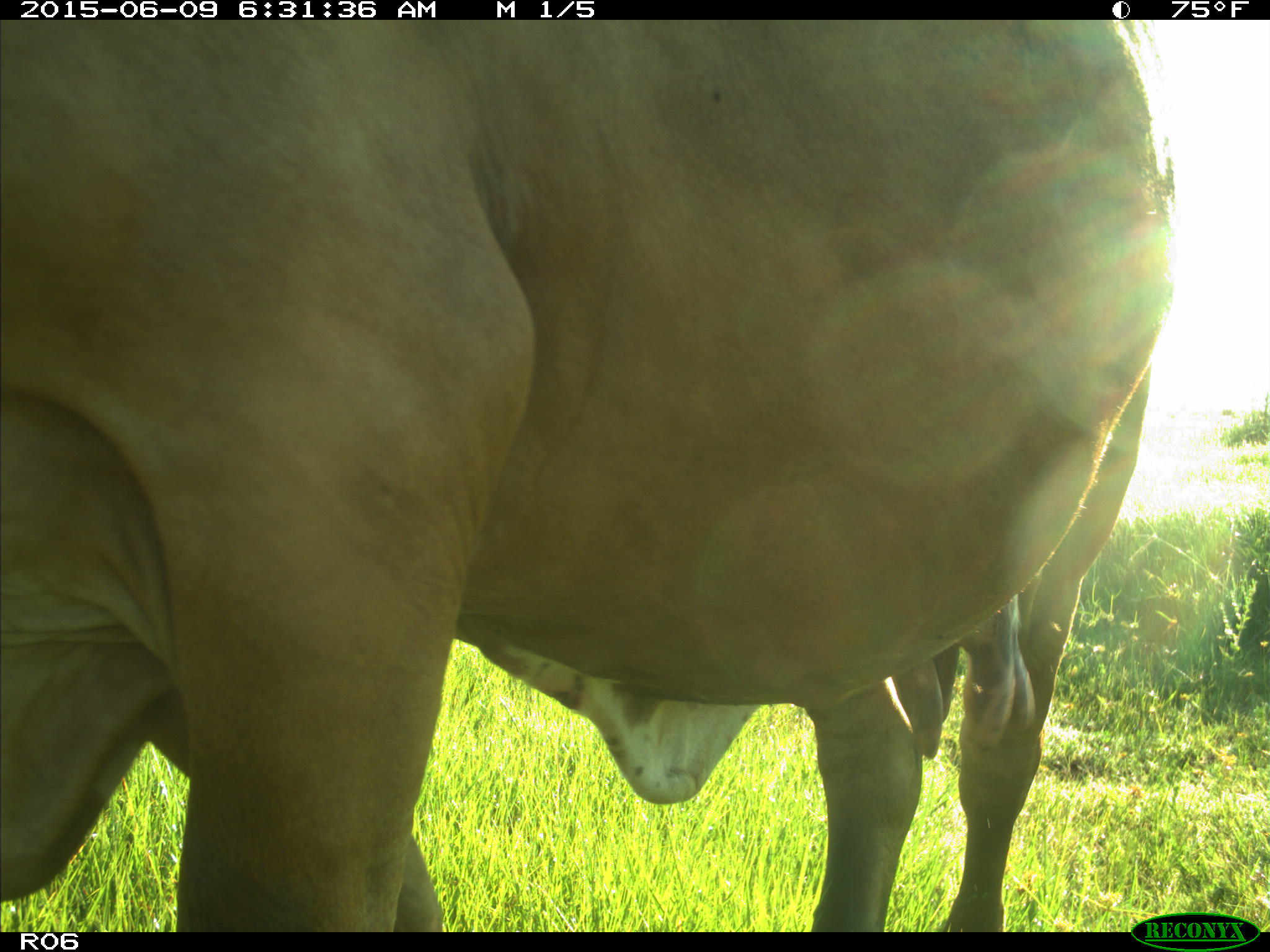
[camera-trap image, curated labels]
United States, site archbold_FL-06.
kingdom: Animalia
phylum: Chordata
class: Mammalia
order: Artiodactyla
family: Bovidae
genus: Bos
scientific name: Bos taurus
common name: domestic cow